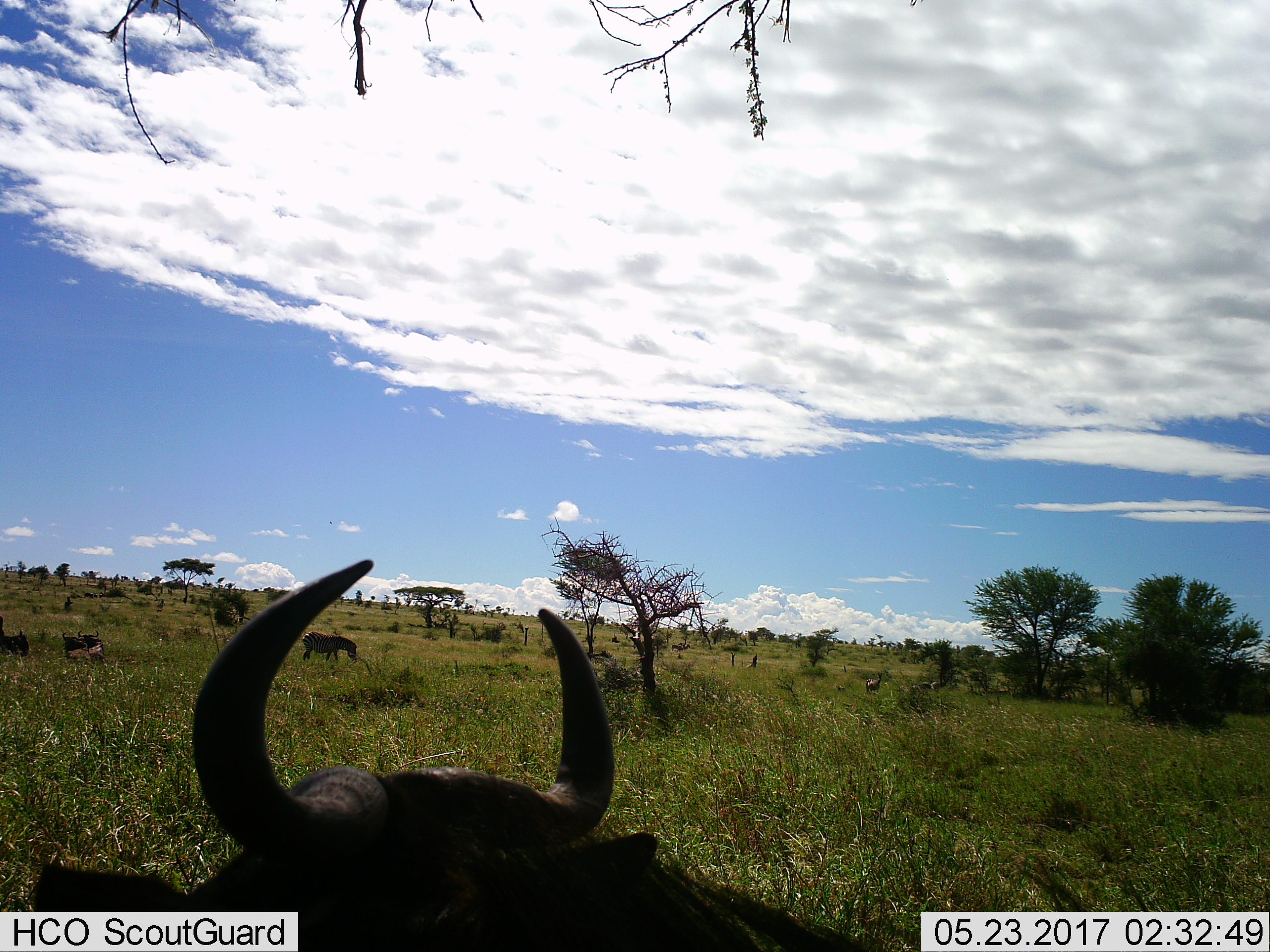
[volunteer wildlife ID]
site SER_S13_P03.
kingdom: Animalia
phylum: Chordata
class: Mammalia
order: Artiodactyla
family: Bovidae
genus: Connochaetes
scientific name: Connochaetes taurinus taurinus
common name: blue wildebeest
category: wildebeestblue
Wildebeestblue (blue wildebeest) (Connochaetes taurinus taurinus), count 5. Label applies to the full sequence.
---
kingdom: Animalia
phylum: Chordata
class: Mammalia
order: Perissodactyla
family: Equidae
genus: Equus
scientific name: Equus quagga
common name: plains zebra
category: zebraplains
Zebraplains (plains zebra) (Equus quagga), count 1. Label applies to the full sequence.